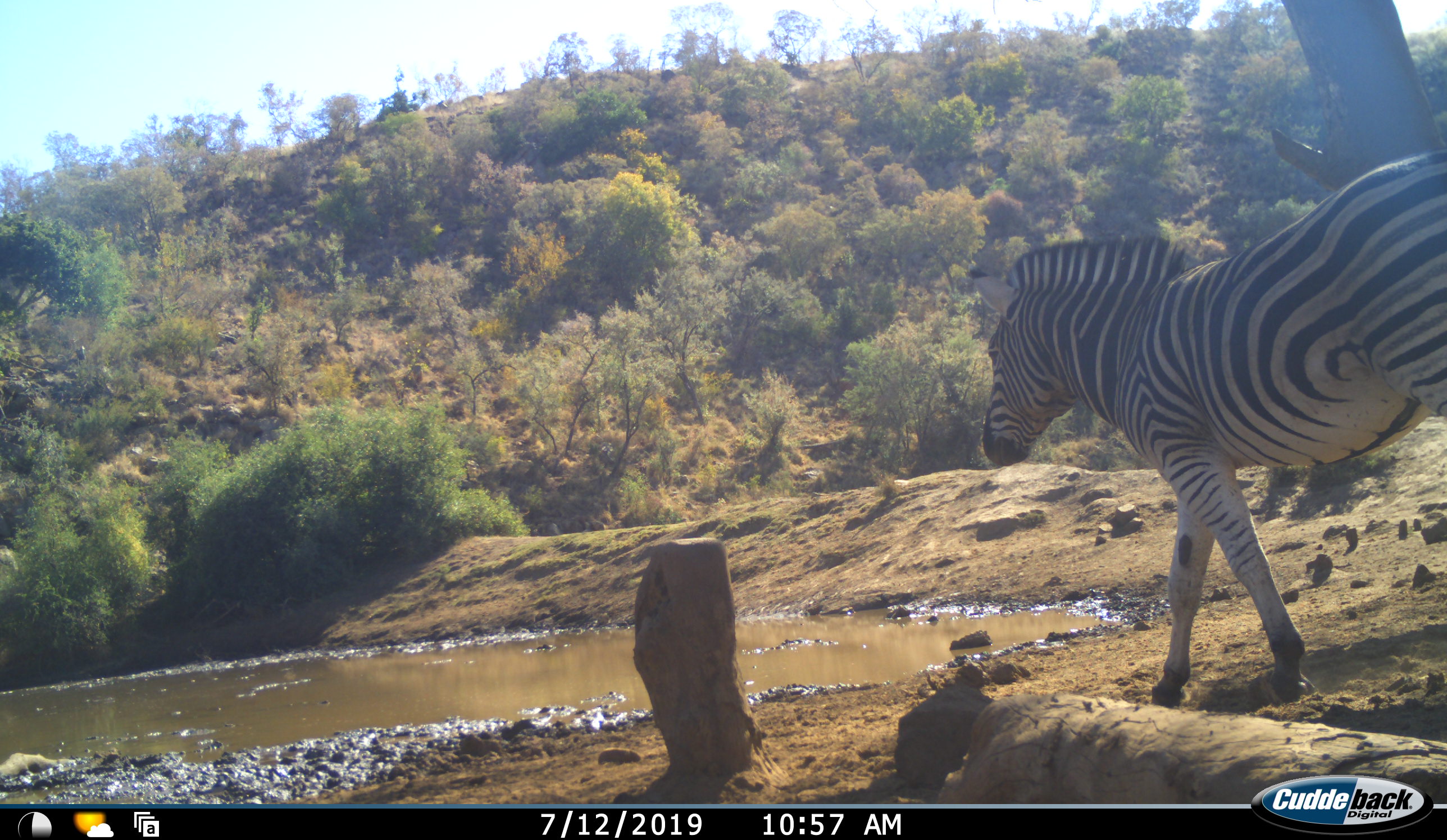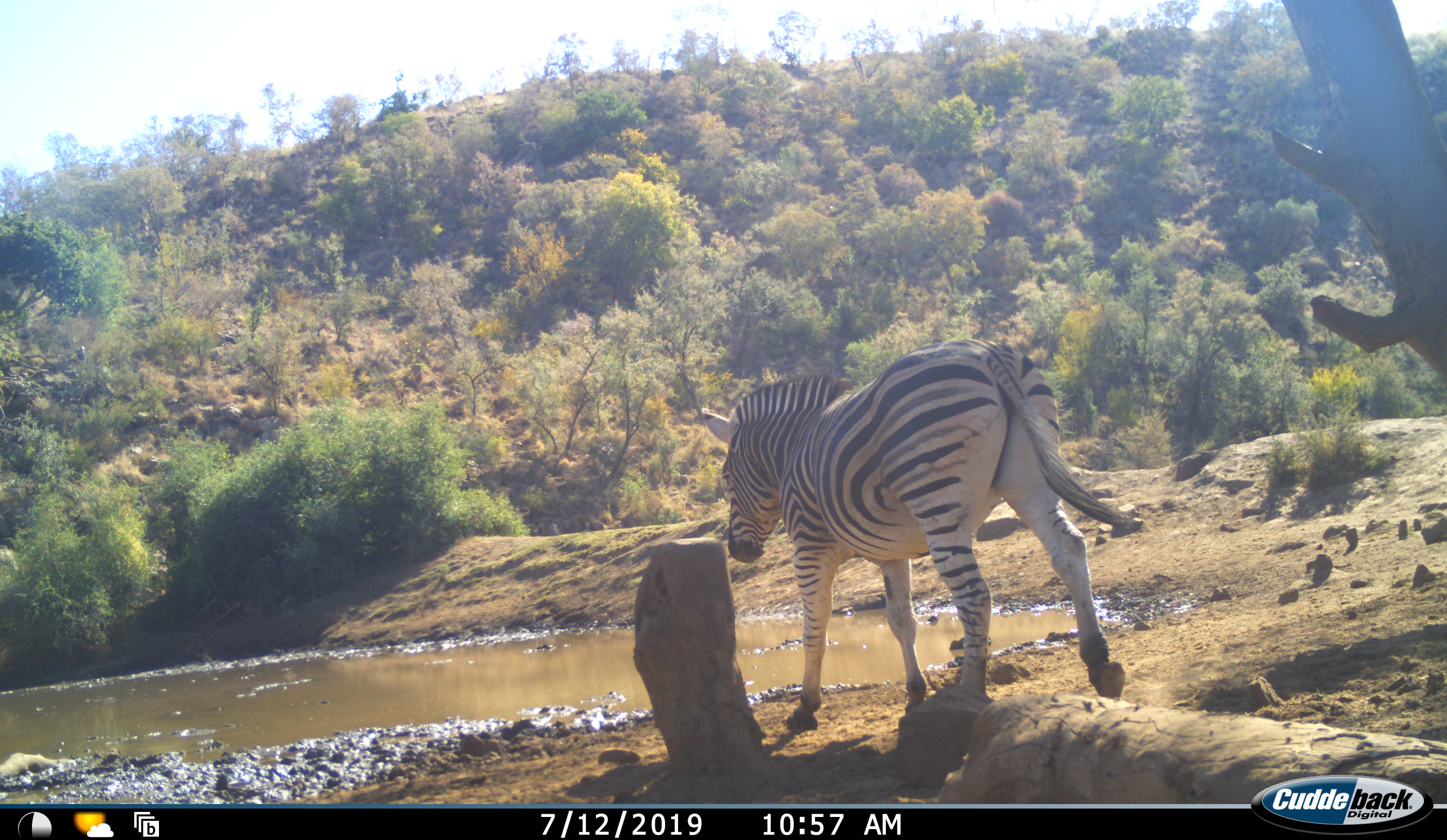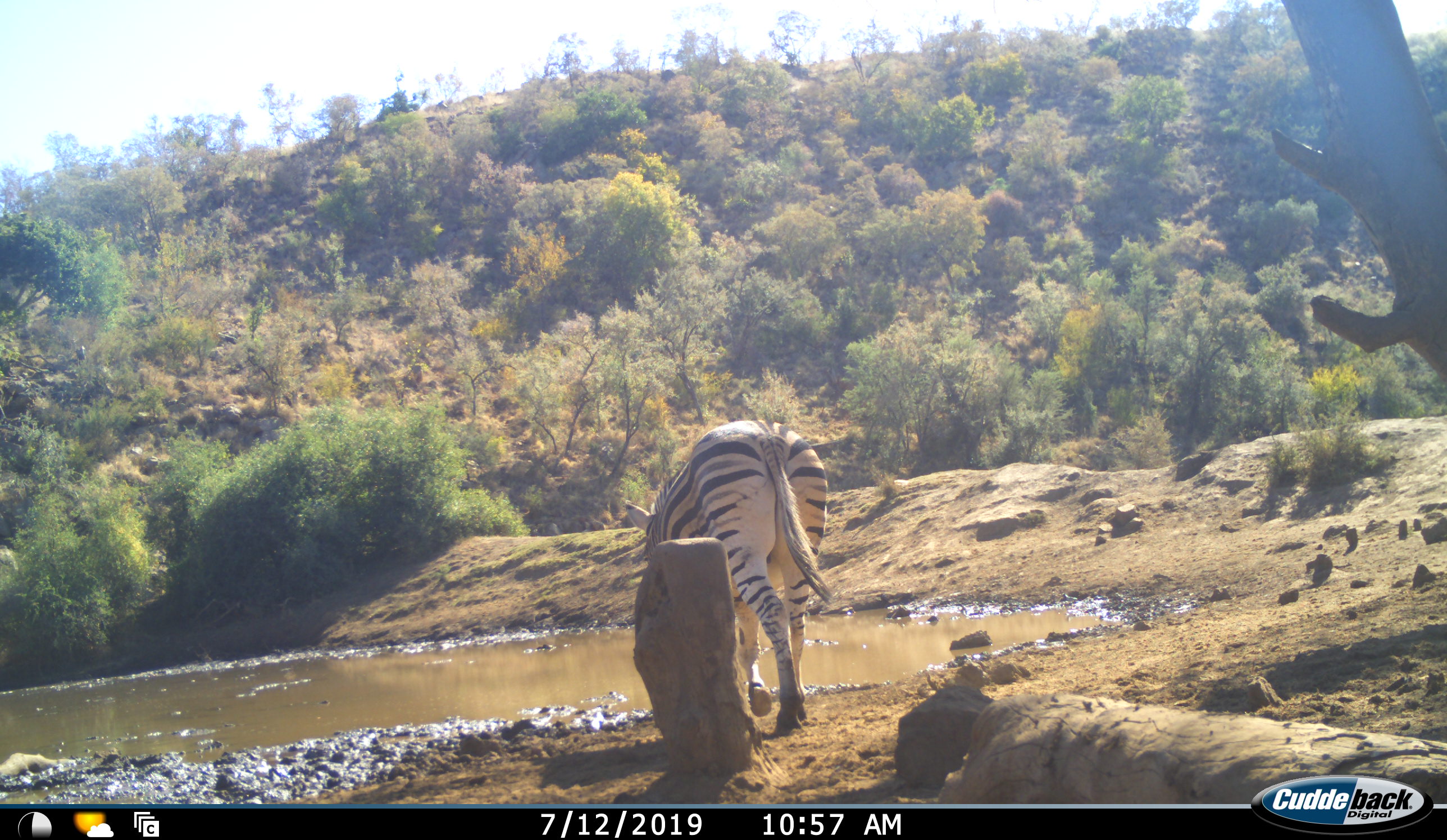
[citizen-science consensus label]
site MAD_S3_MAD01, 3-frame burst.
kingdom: Animalia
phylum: Chordata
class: Mammalia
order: Perissodactyla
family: Equidae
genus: Equus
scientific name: Equus quagga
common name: plains zebra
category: zebraplains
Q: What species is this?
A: Zebraplains (plains zebra) (Equus quagga).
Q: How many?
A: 1.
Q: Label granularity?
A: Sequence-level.